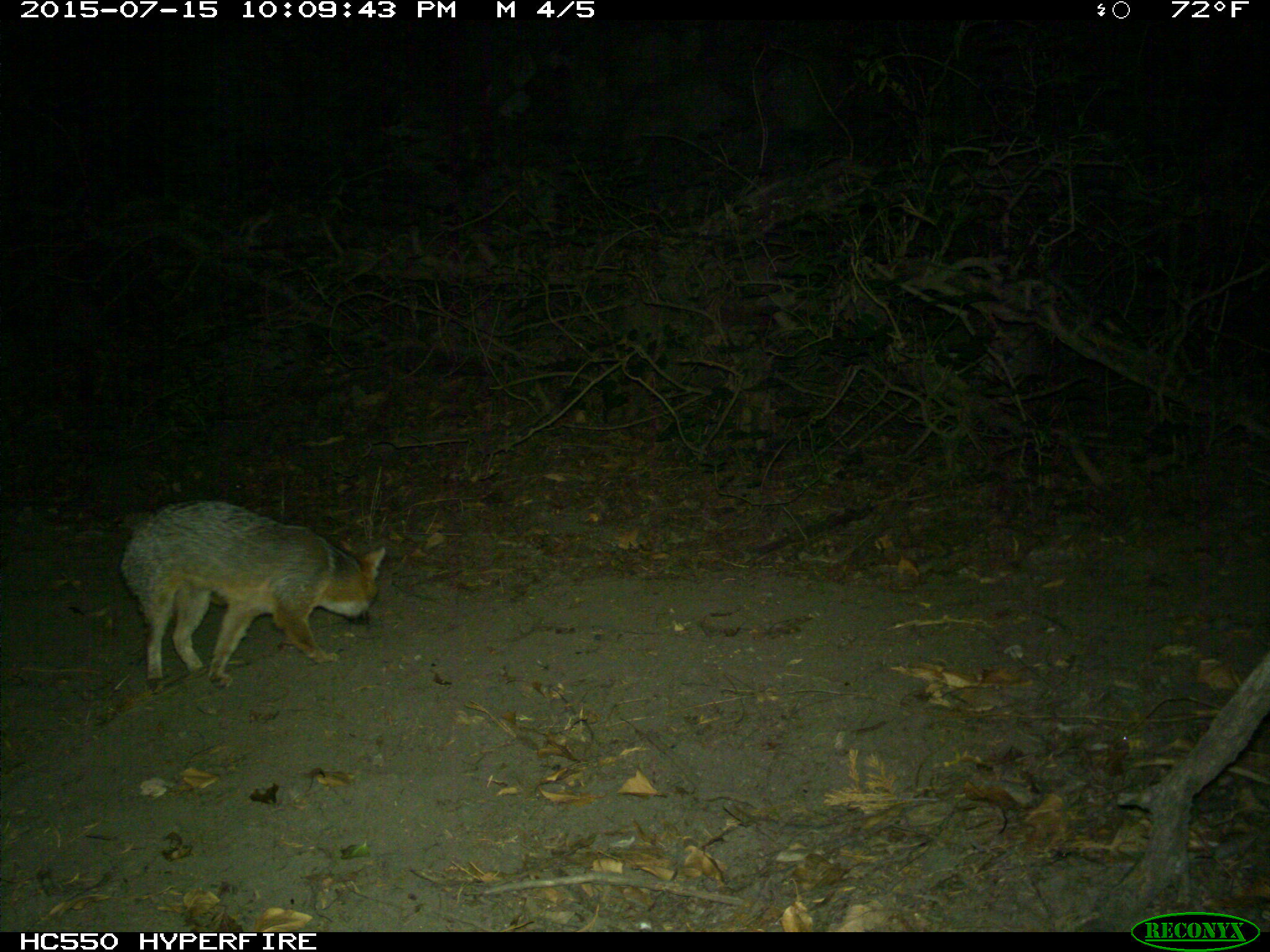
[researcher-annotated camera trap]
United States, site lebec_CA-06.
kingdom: Animalia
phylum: Chordata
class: Mammalia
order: Carnivora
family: Canidae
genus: Urocyon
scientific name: Urocyon cinereoargenteus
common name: gray fox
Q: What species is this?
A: Urocyon cinereoargenteus (gray fox).